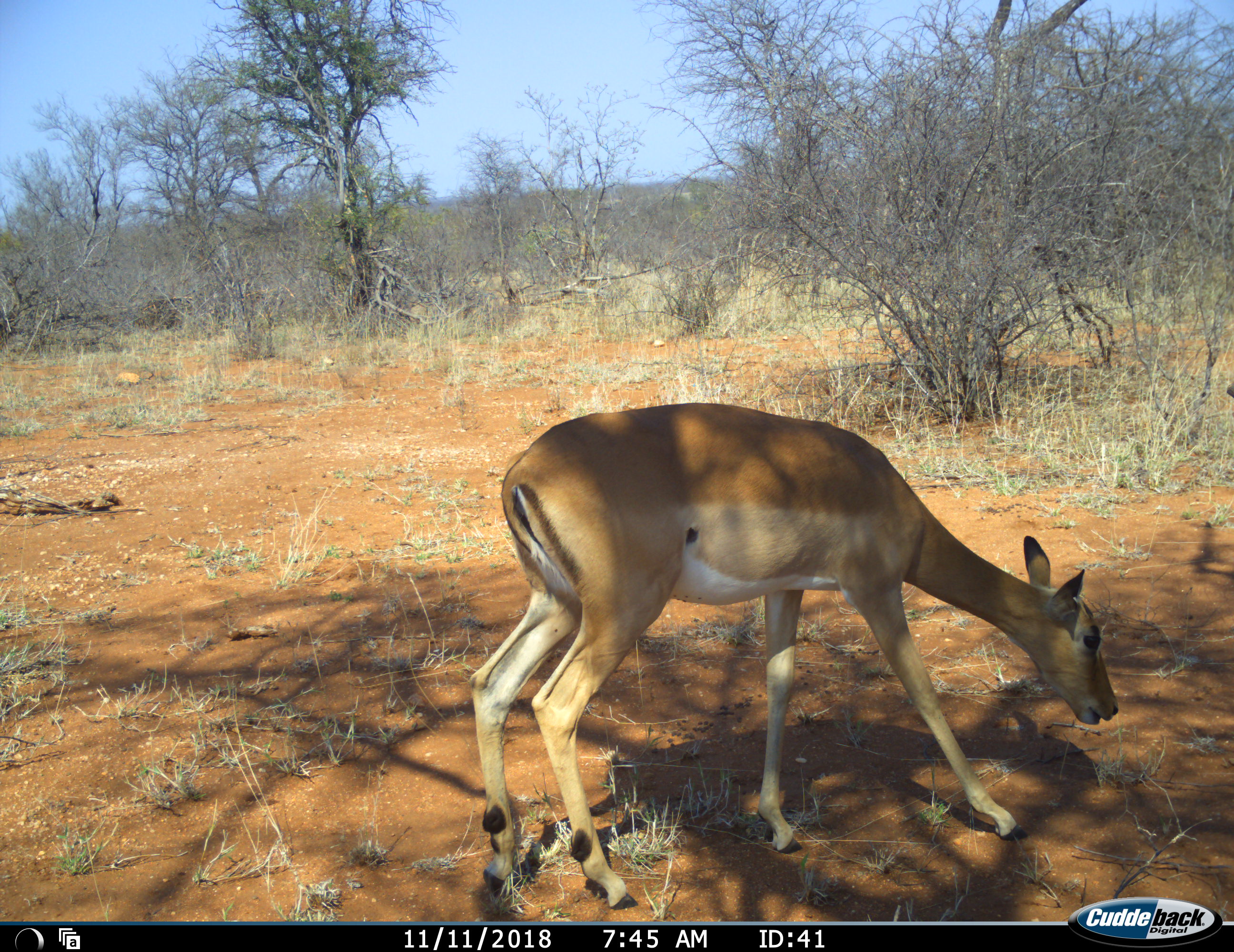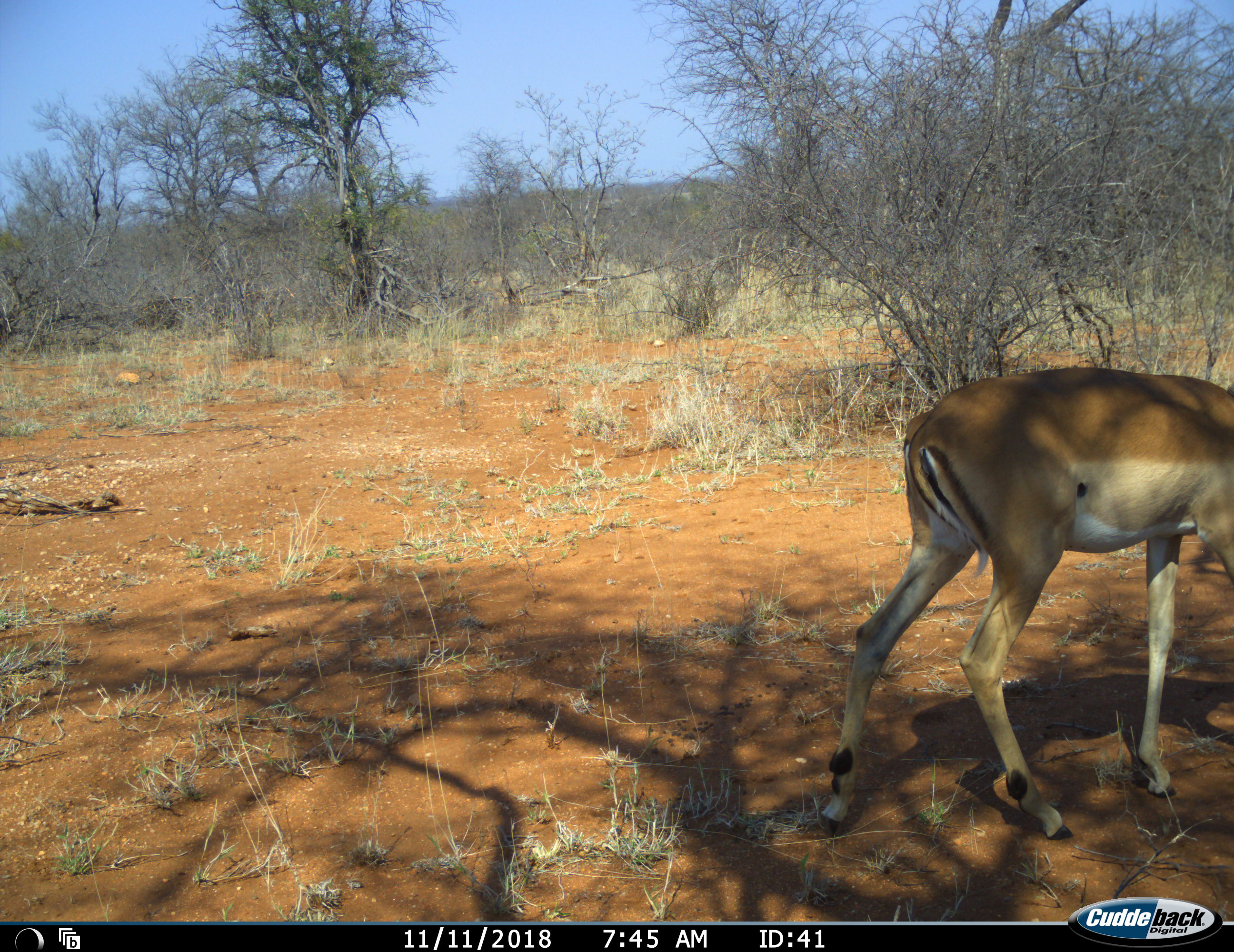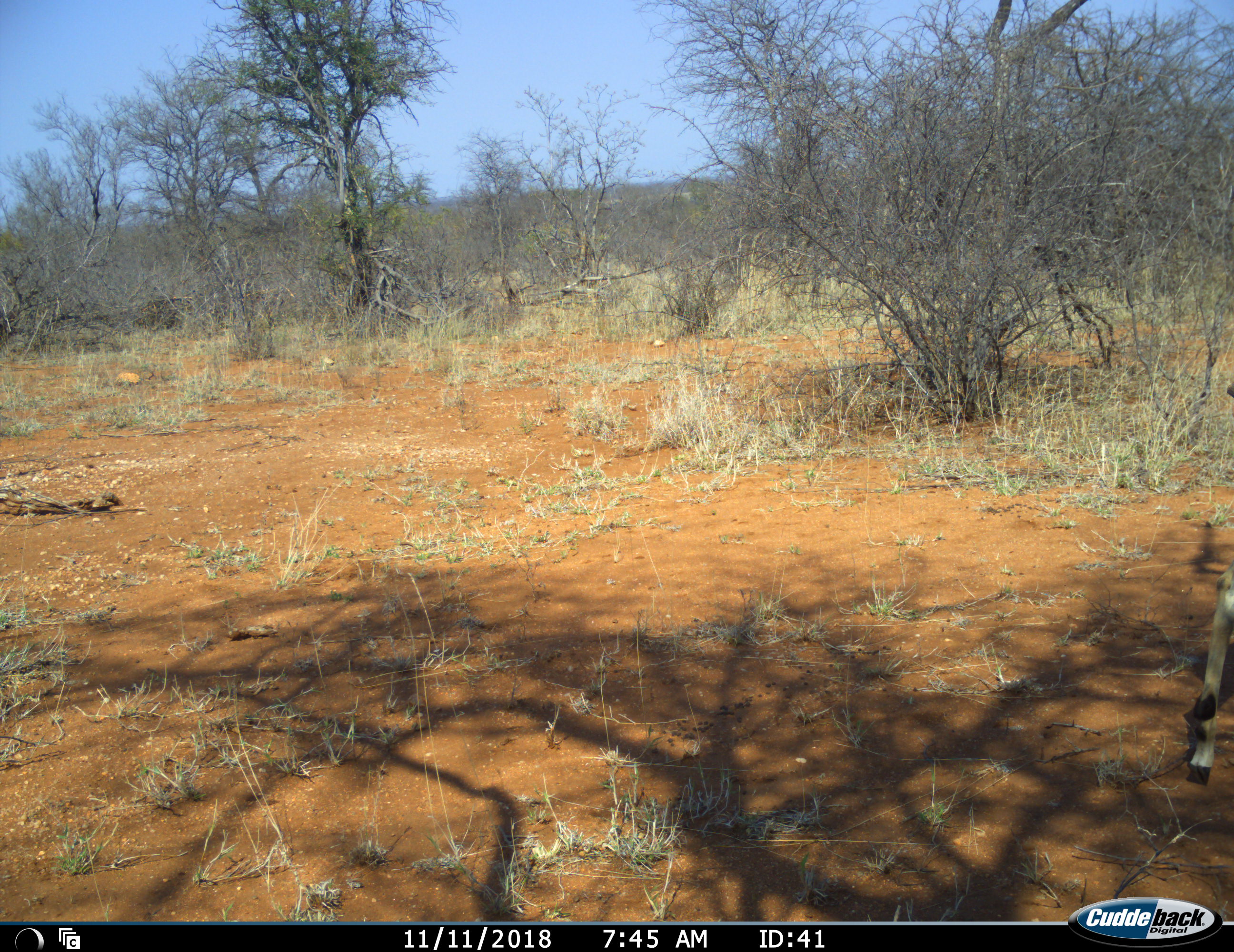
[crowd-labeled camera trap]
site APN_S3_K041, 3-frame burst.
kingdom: Animalia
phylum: Chordata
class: Mammalia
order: Artiodactyla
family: Bovidae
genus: Aepyceros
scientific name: Aepyceros melampus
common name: impala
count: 1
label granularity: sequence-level